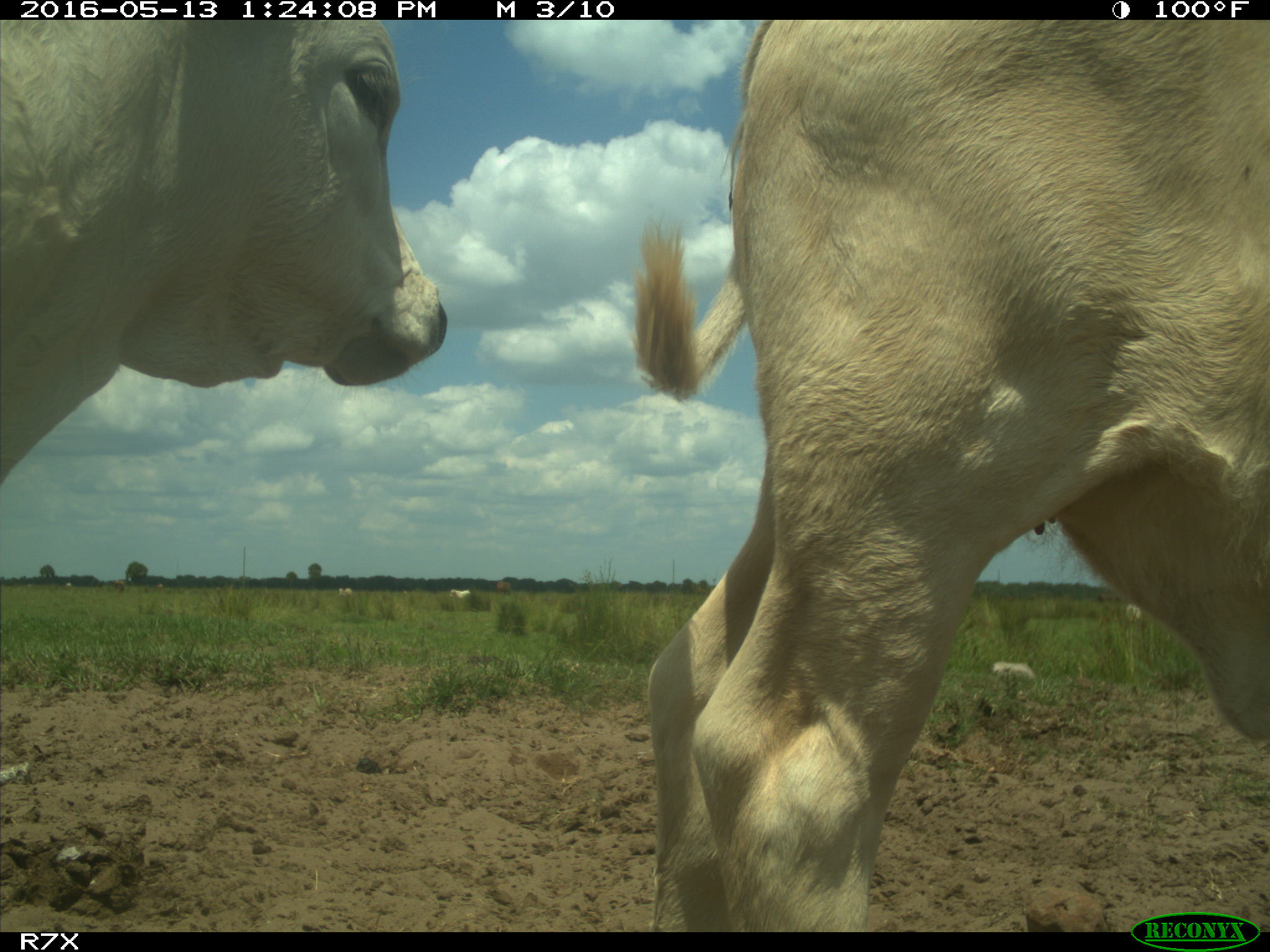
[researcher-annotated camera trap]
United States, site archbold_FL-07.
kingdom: Animalia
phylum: Chordata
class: Mammalia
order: Artiodactyla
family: Bovidae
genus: Bos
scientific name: Bos taurus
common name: domestic cow